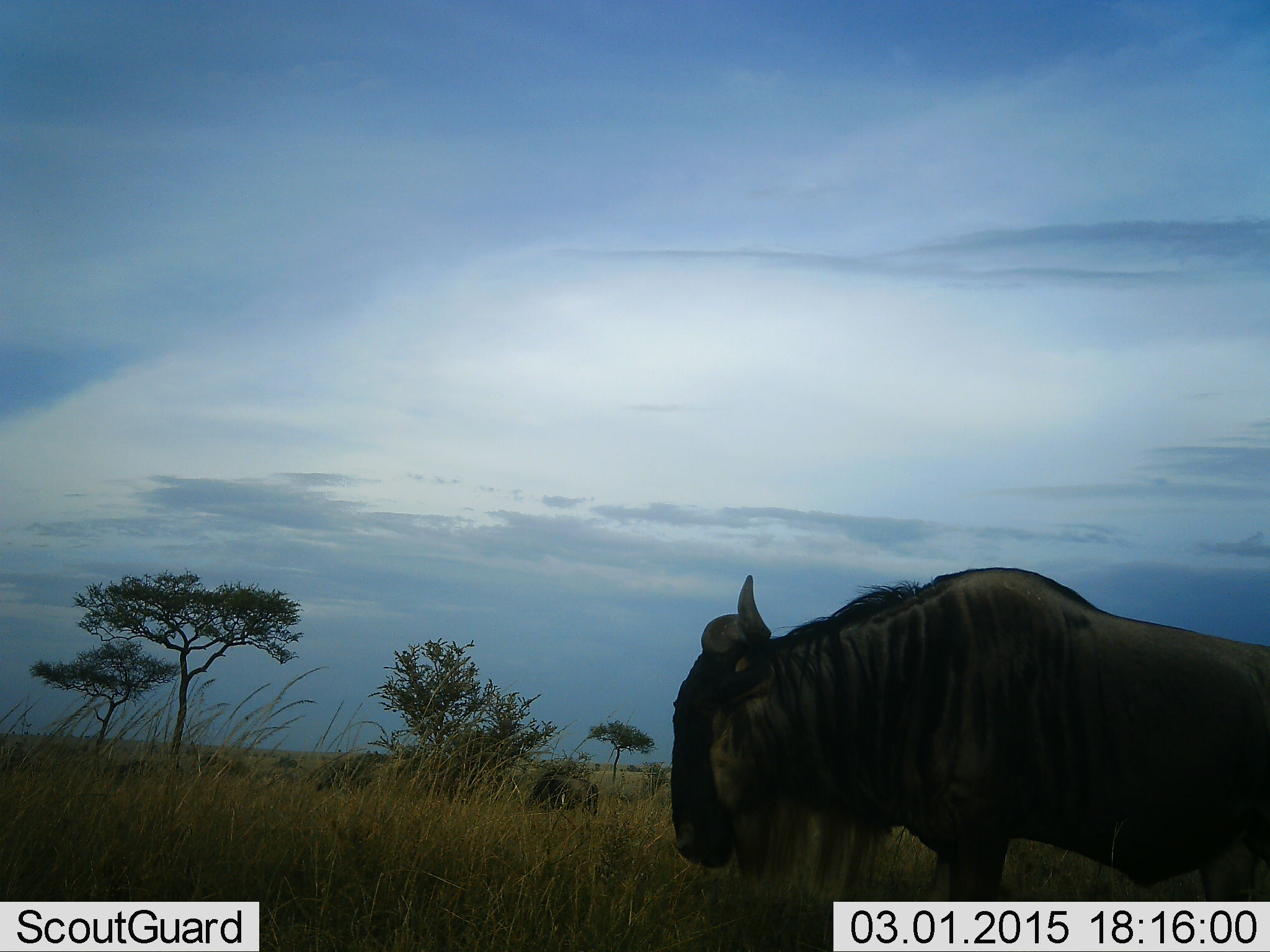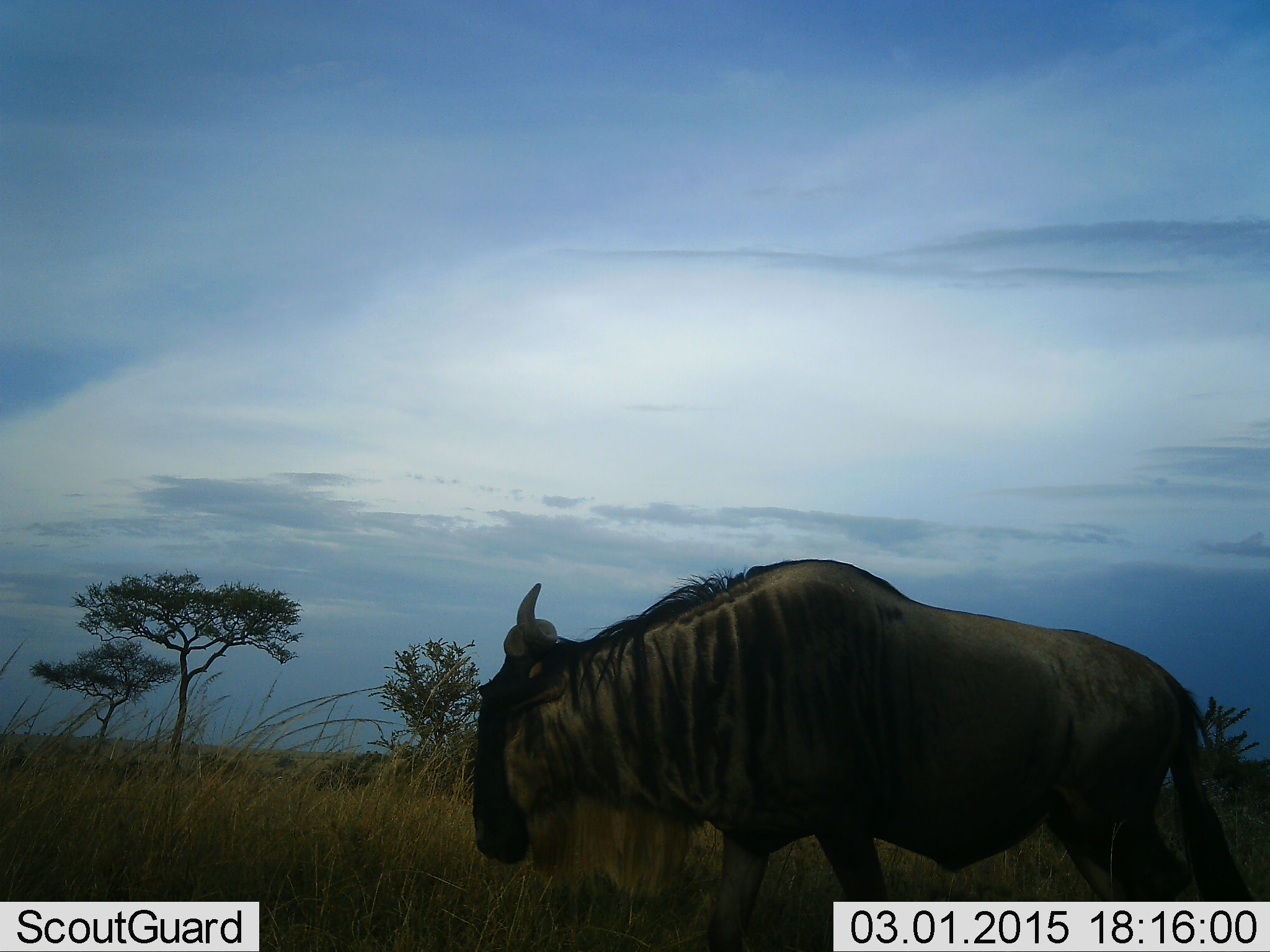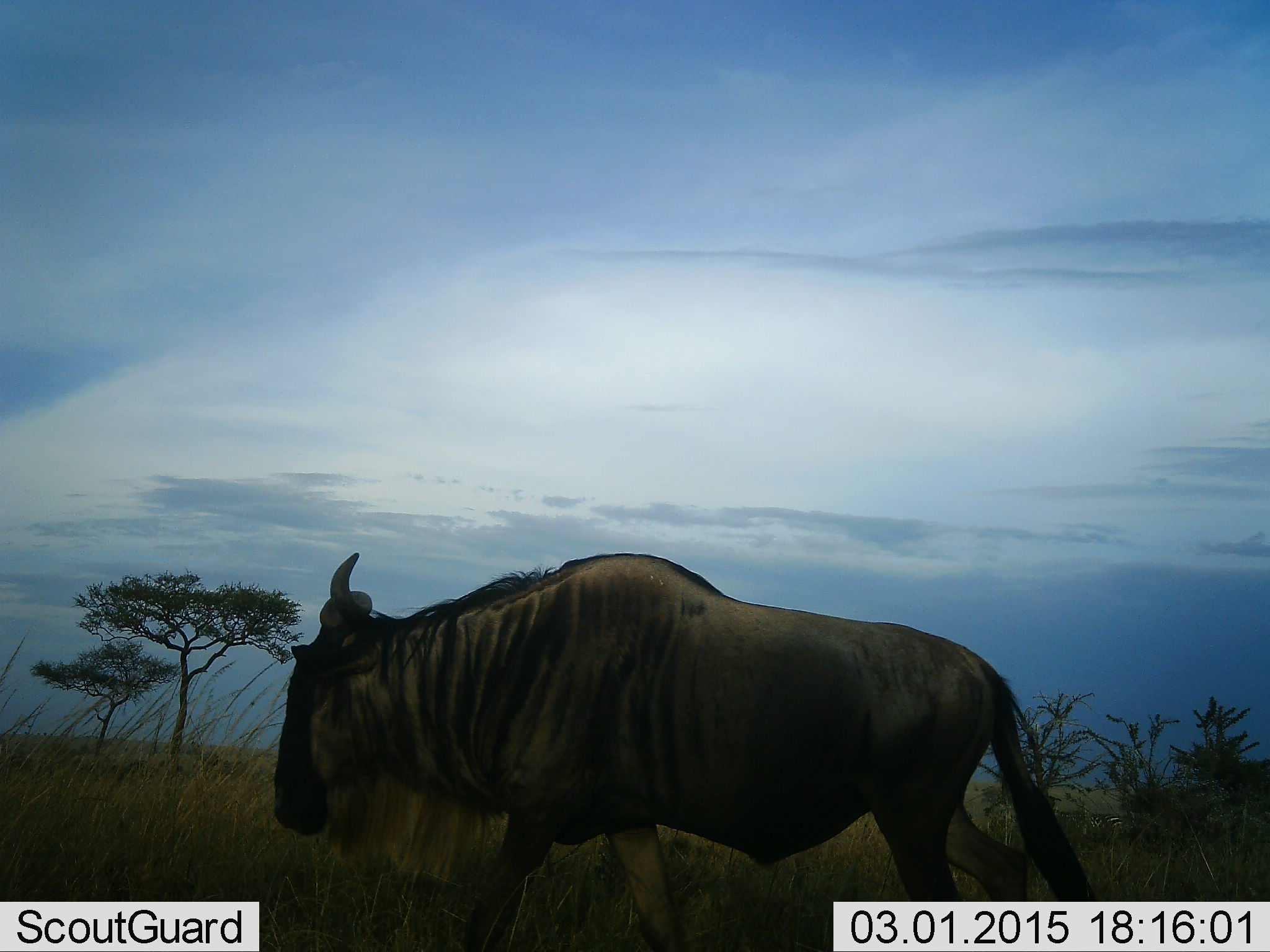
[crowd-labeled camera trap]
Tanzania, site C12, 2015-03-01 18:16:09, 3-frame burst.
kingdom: Animalia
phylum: Chordata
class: Mammalia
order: Artiodactyla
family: Bovidae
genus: Connochaetes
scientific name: Connochaetes taurinus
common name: blue wildebeest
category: wildebeest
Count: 1.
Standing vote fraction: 30%.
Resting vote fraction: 10%.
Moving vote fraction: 70%.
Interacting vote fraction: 0%.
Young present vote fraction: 0%.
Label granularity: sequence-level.